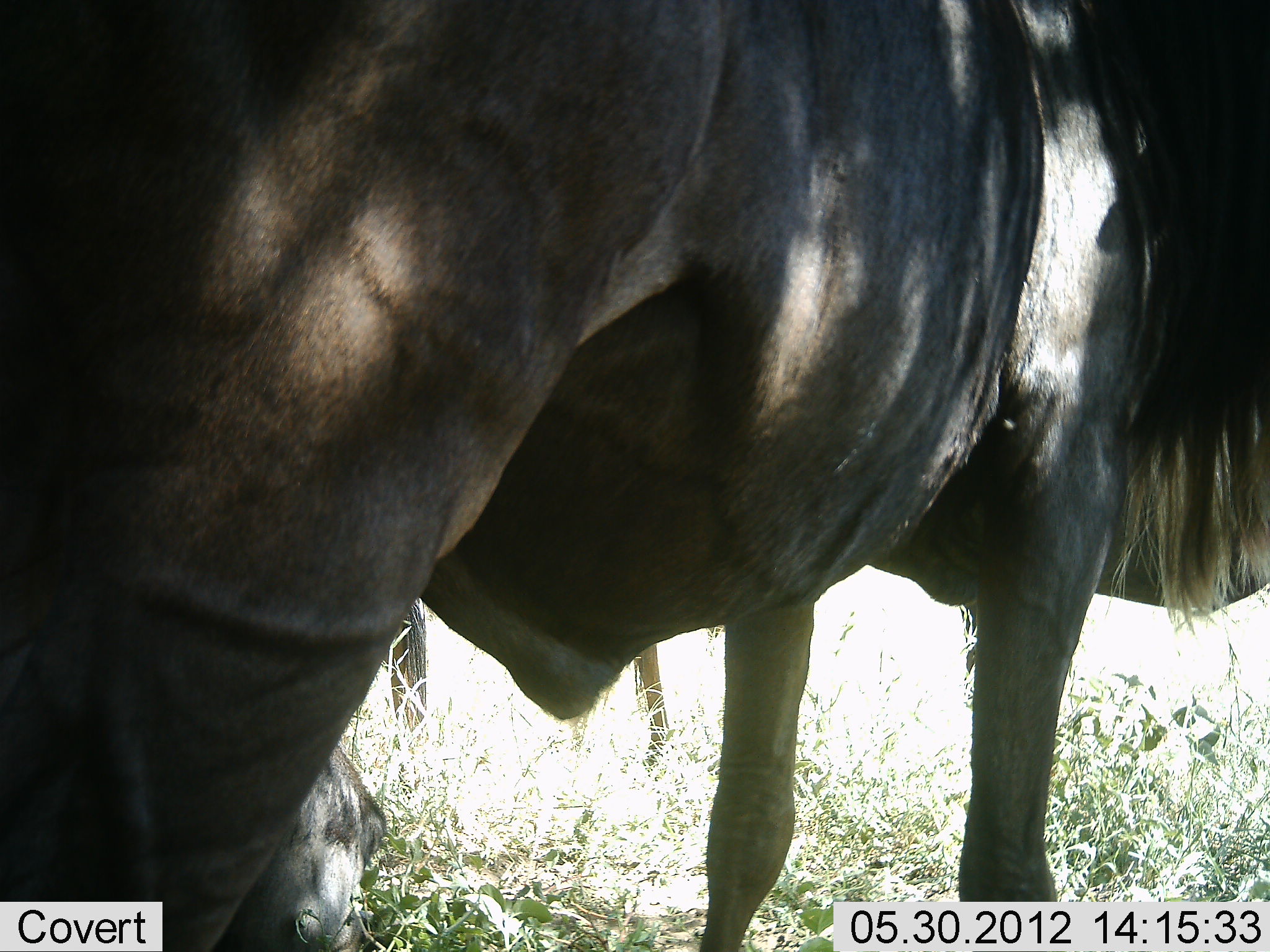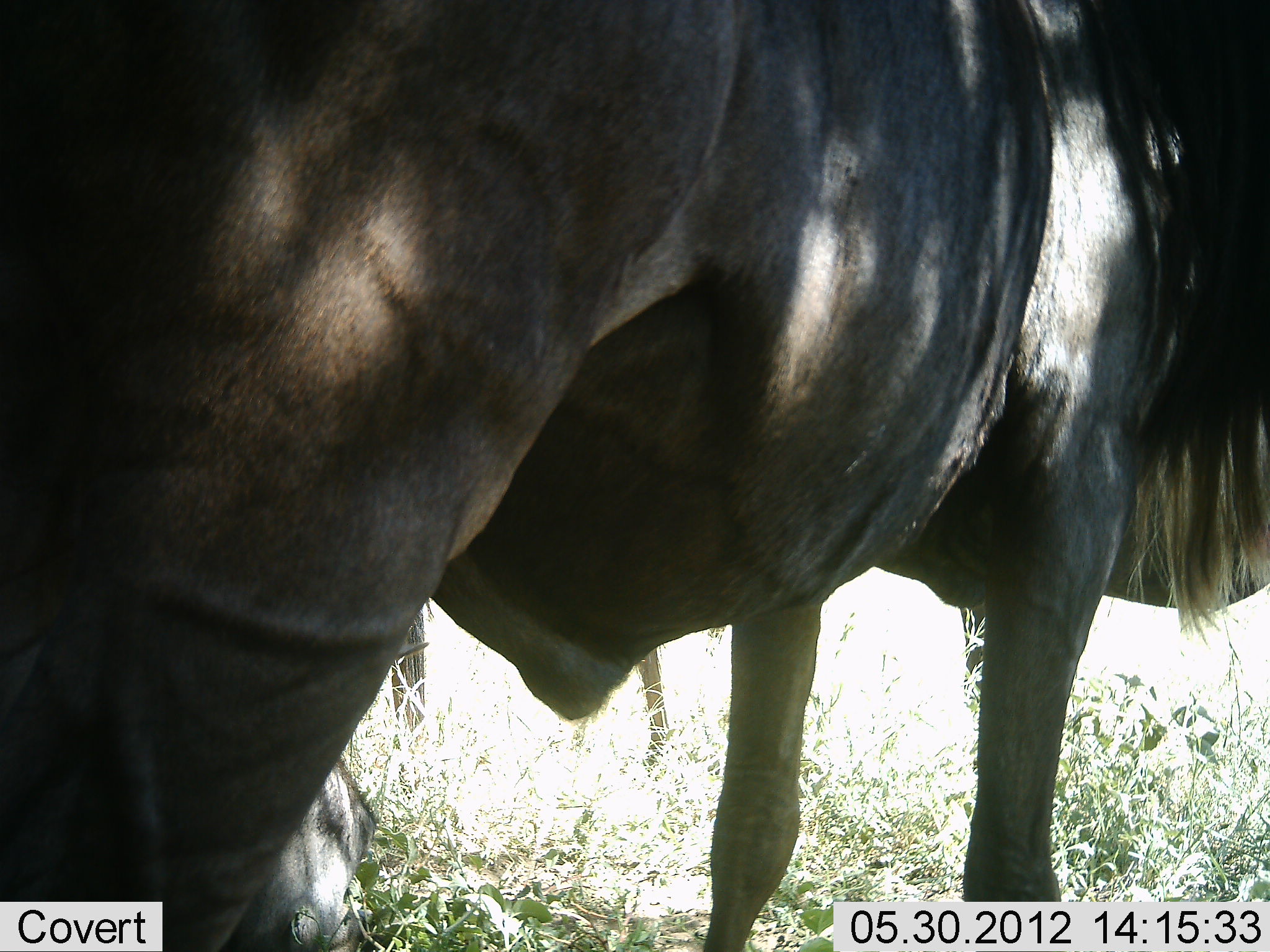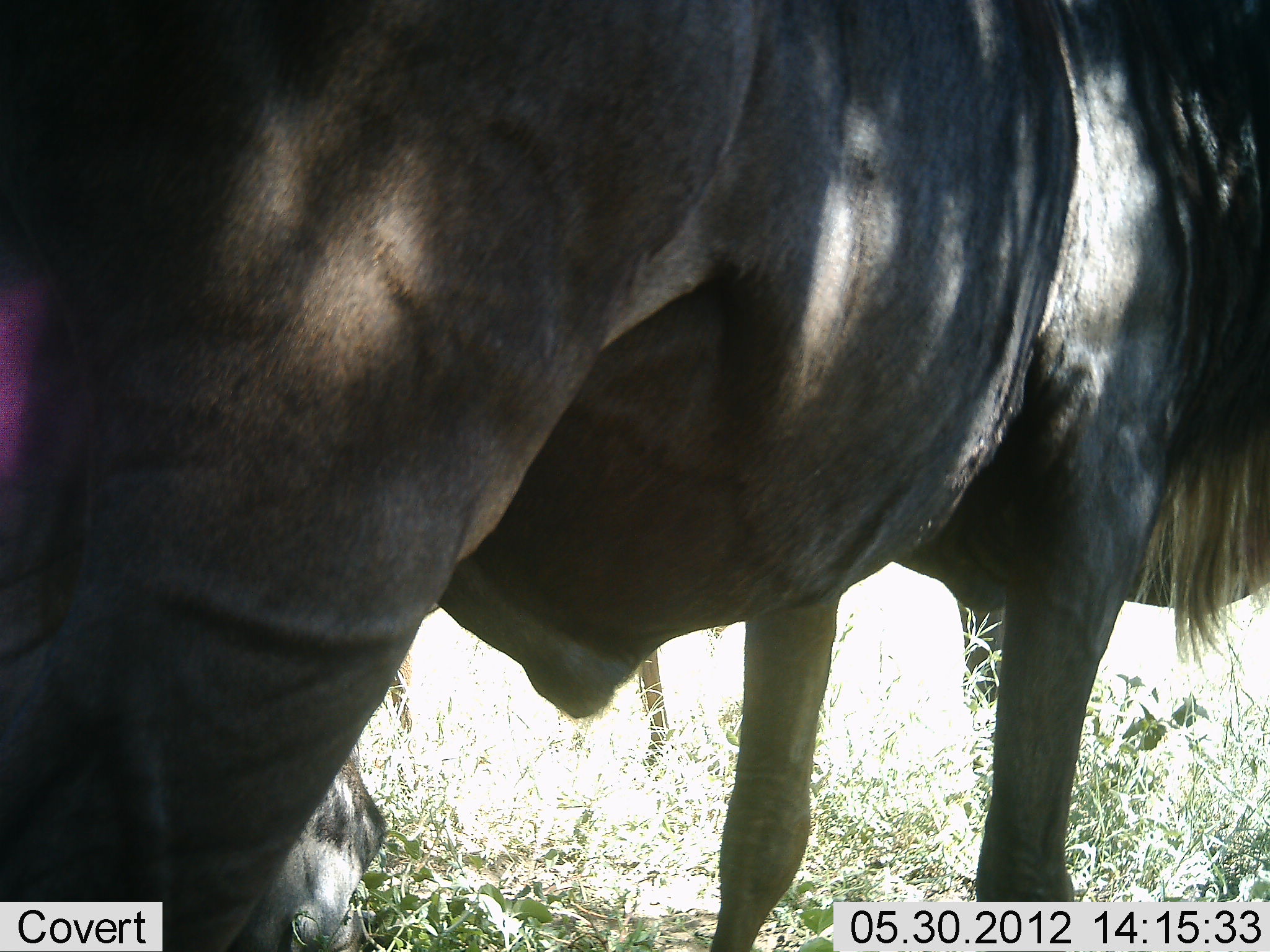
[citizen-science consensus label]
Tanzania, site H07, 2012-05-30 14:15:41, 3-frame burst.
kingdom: Animalia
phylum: Chordata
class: Mammalia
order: Artiodactyla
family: Bovidae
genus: Connochaetes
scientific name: Connochaetes taurinus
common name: blue wildebeest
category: wildebeest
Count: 2.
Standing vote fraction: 100%.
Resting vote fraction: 50%.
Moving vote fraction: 0%.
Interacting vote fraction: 0%.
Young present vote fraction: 0%.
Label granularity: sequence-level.